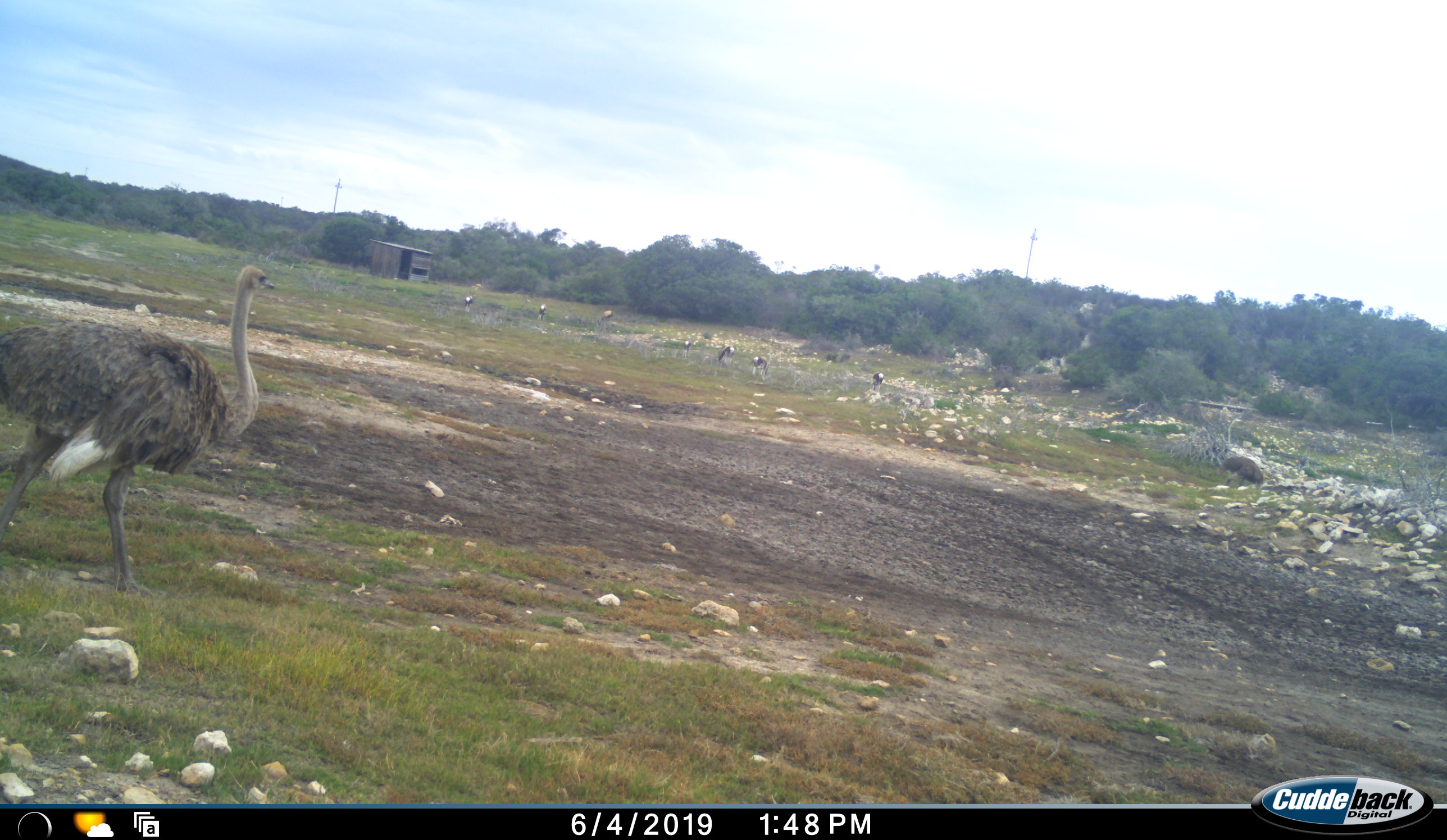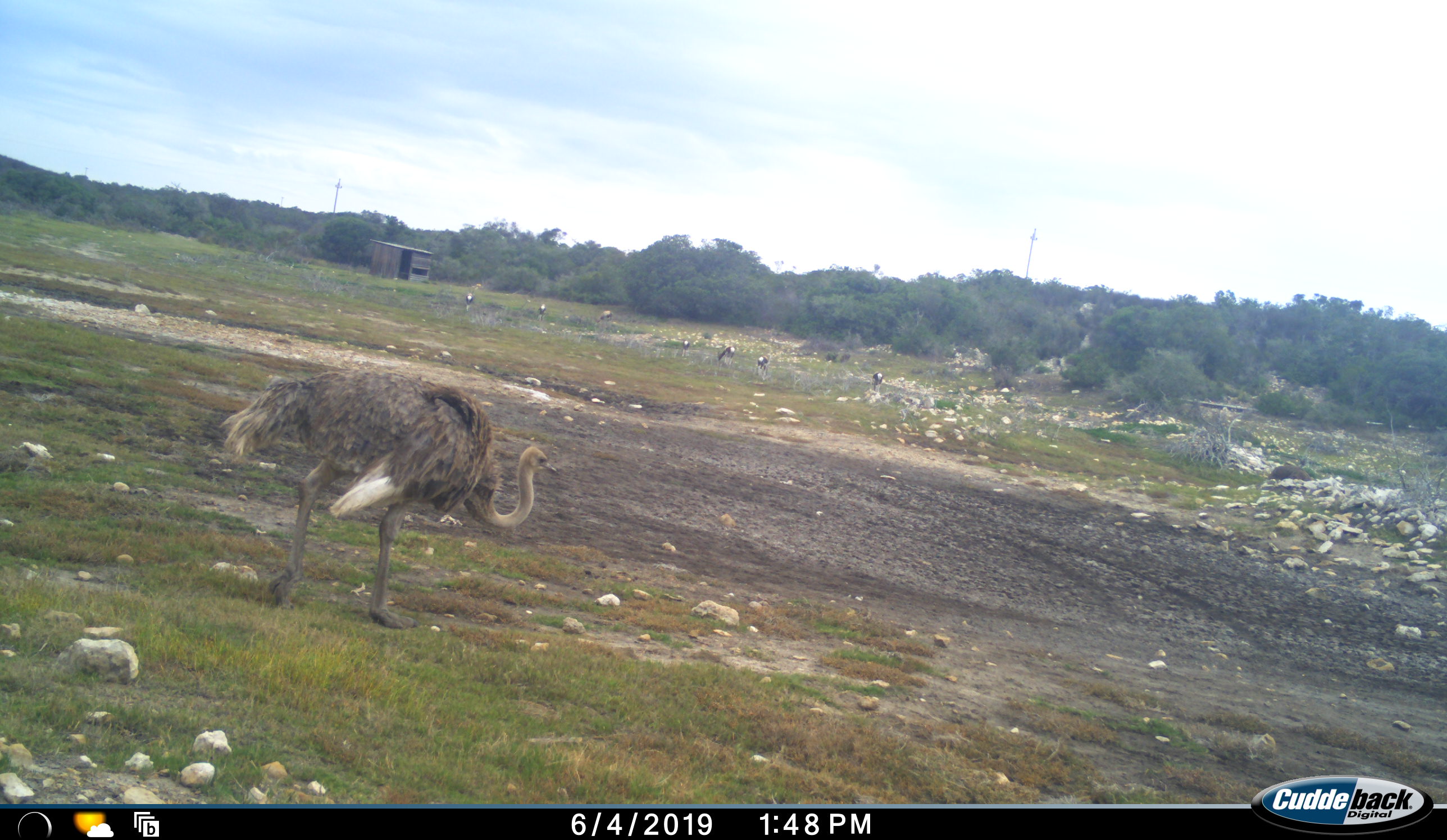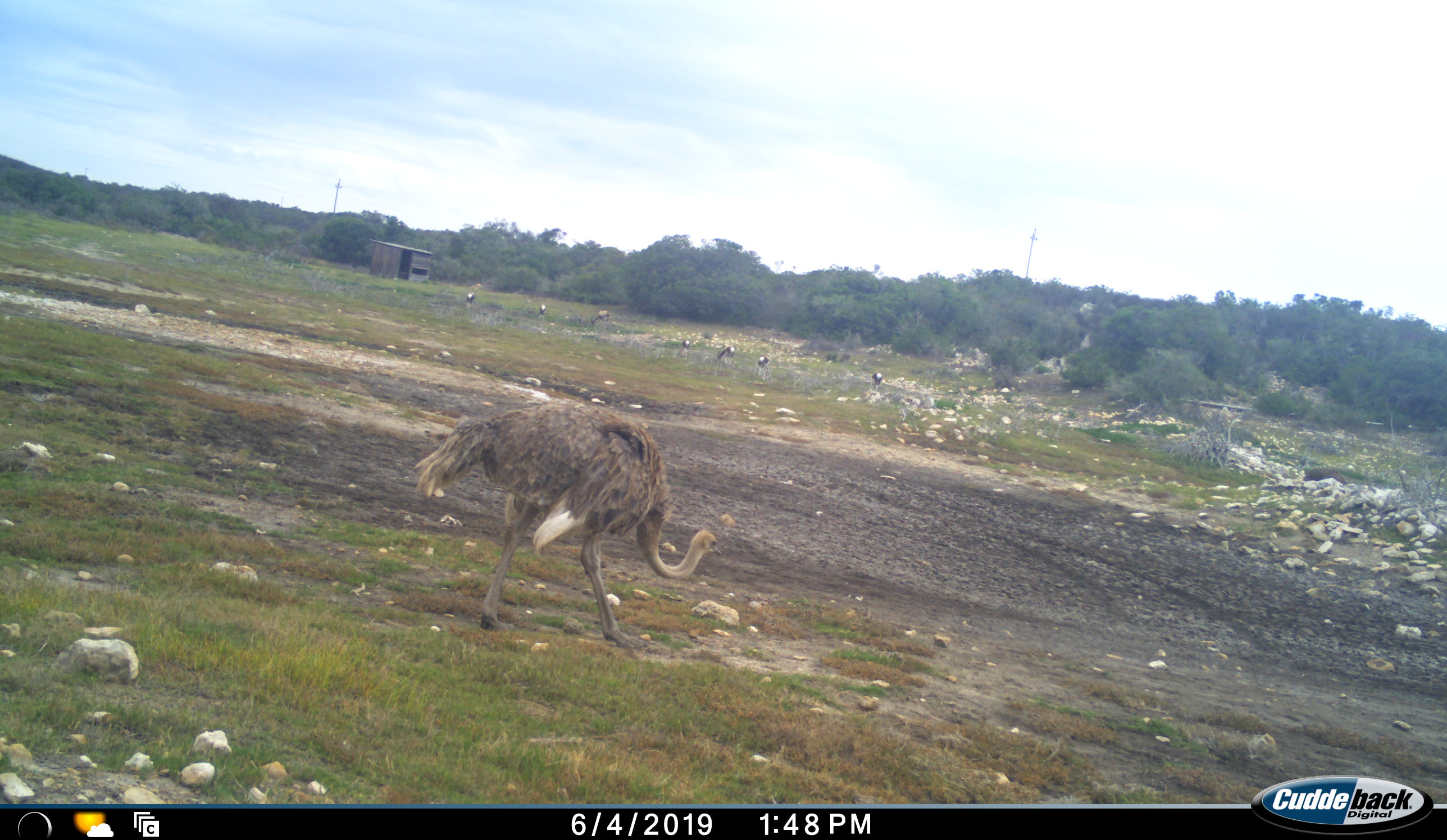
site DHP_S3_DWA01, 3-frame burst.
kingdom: Animalia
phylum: Chordata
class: Mammalia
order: Artiodactyla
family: Bovidae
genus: Damaliscus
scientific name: Damaliscus pygargus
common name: bontebok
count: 7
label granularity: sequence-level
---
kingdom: Animalia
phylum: Chordata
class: Aves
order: Struthioniformes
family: Struthionidae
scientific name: Struthionidae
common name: ostrich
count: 2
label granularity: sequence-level